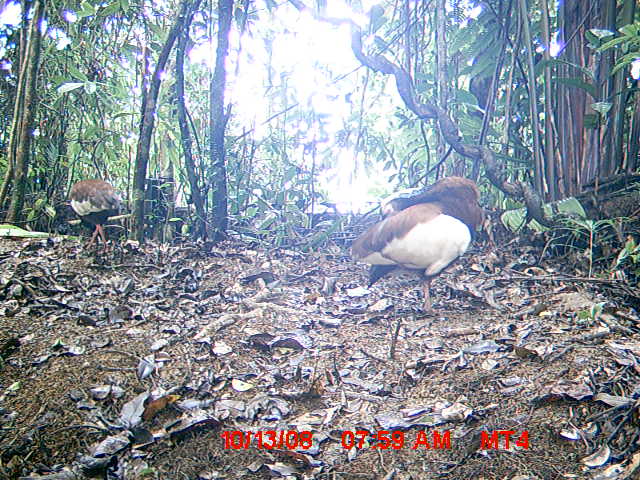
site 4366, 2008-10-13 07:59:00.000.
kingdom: Animalia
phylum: Chordata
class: Aves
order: Pelecaniformes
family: Threskiornithidae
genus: Lophotibis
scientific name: Lophotibis cristata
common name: madagascan ibis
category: lophotibis cristataa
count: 2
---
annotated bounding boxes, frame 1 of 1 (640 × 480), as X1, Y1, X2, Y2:
lophotibis cristataa: 350, 176, 485, 312; 63, 179, 118, 249